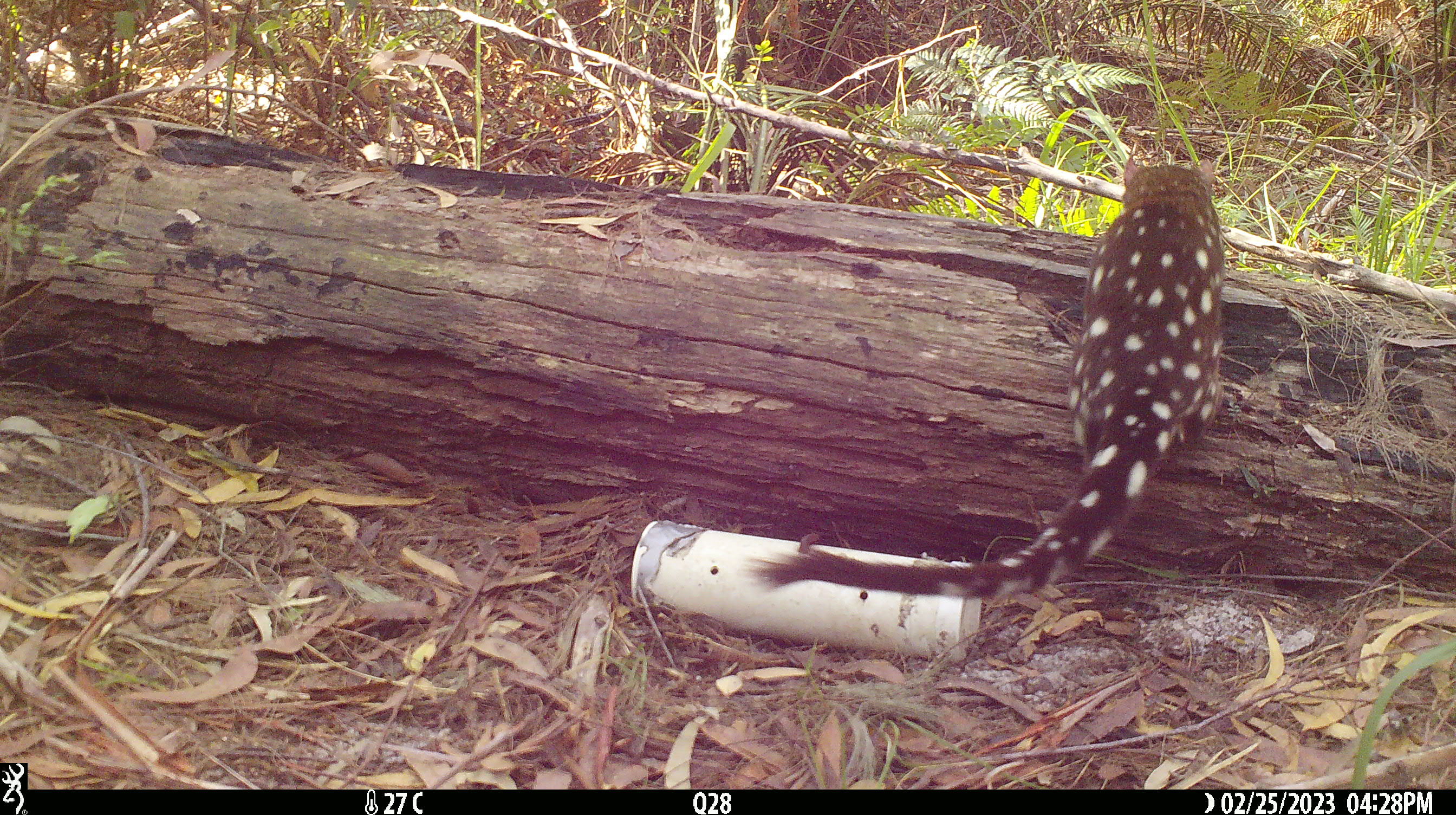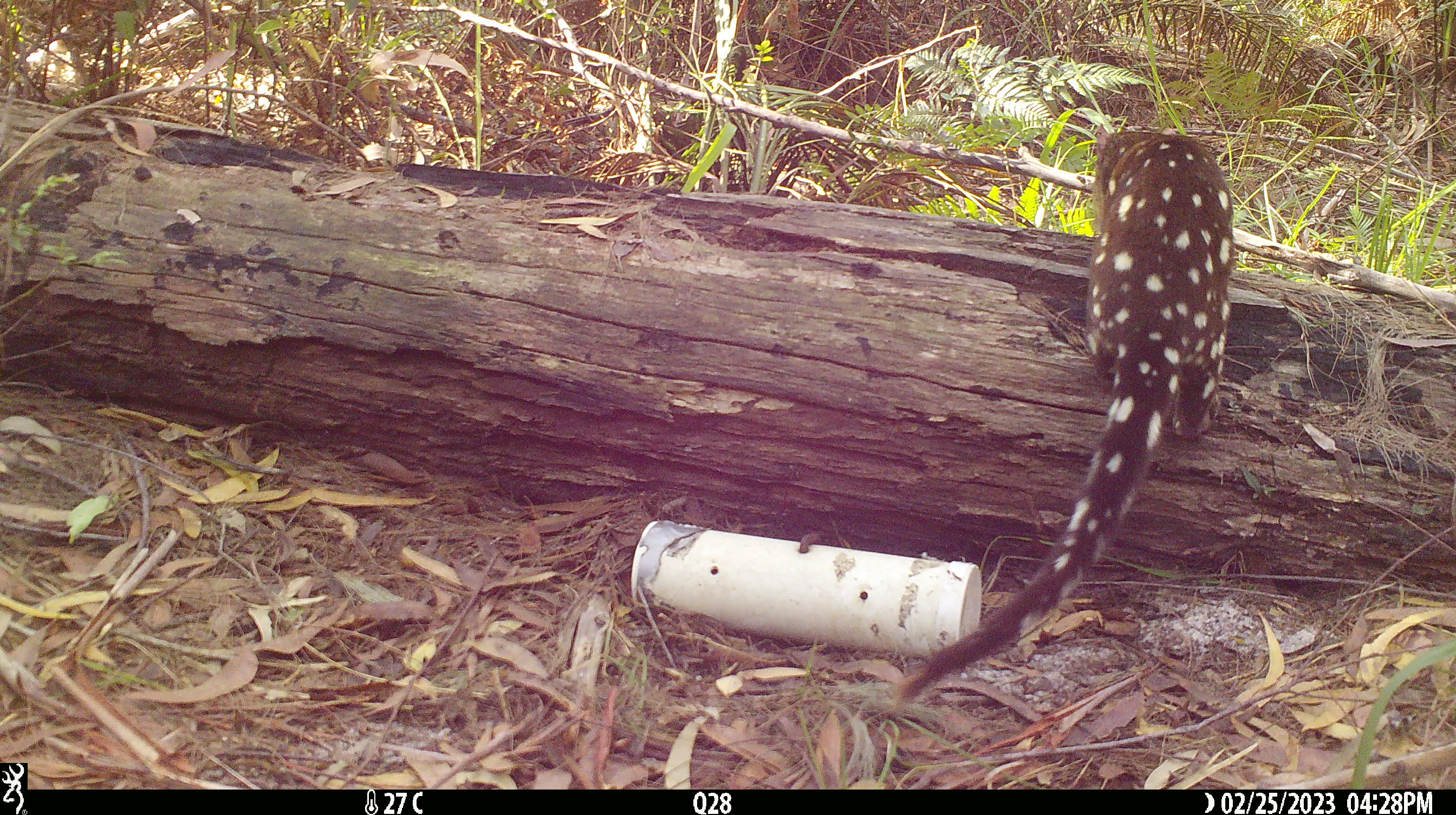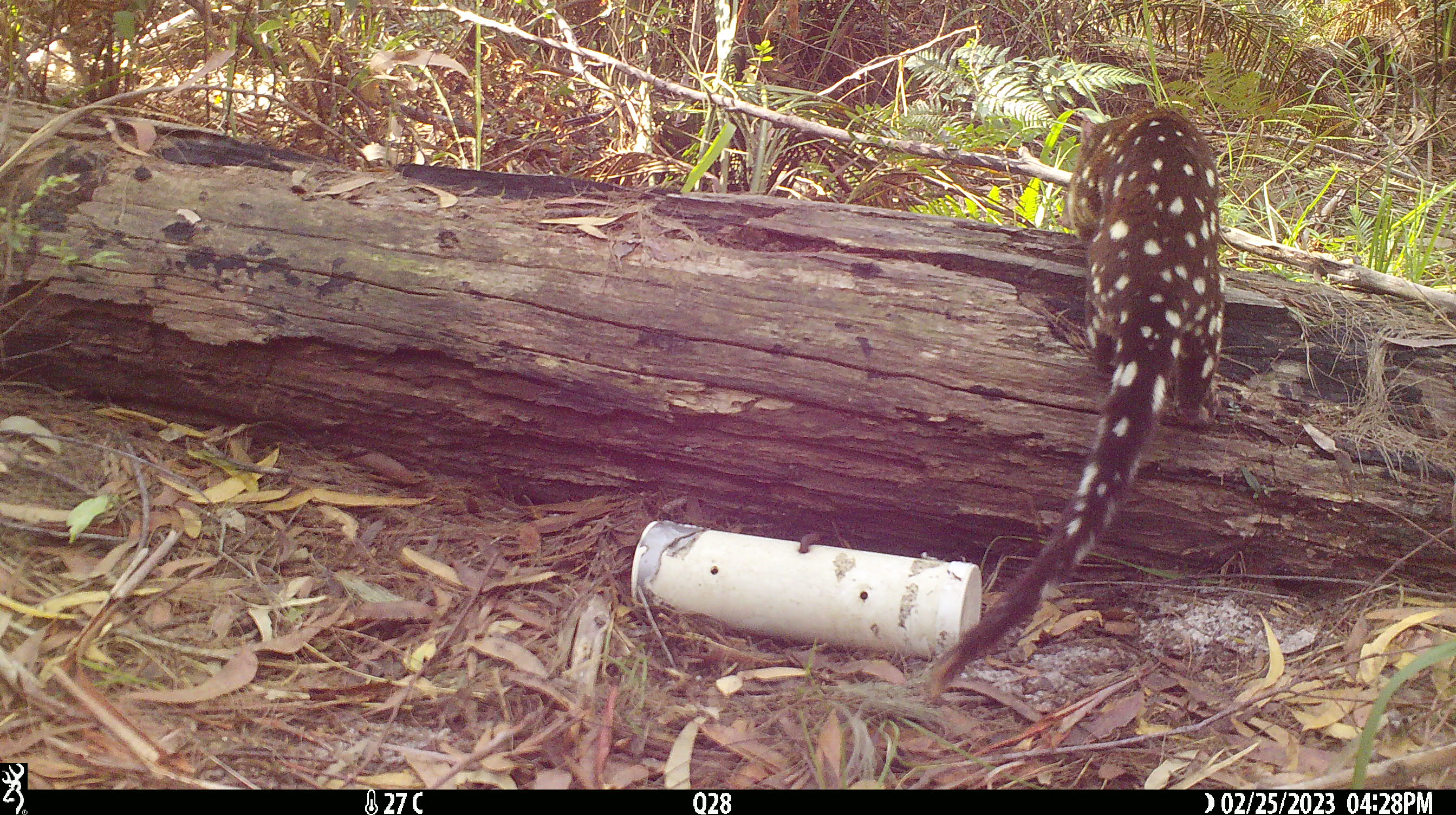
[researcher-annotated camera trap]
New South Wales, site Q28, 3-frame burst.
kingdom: Animalia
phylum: Chordata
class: Mammalia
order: Dasyuromorphia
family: Dasyuridae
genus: Dasyurus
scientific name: Dasyurus maculatus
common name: spotted-tailed quoll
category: quoll